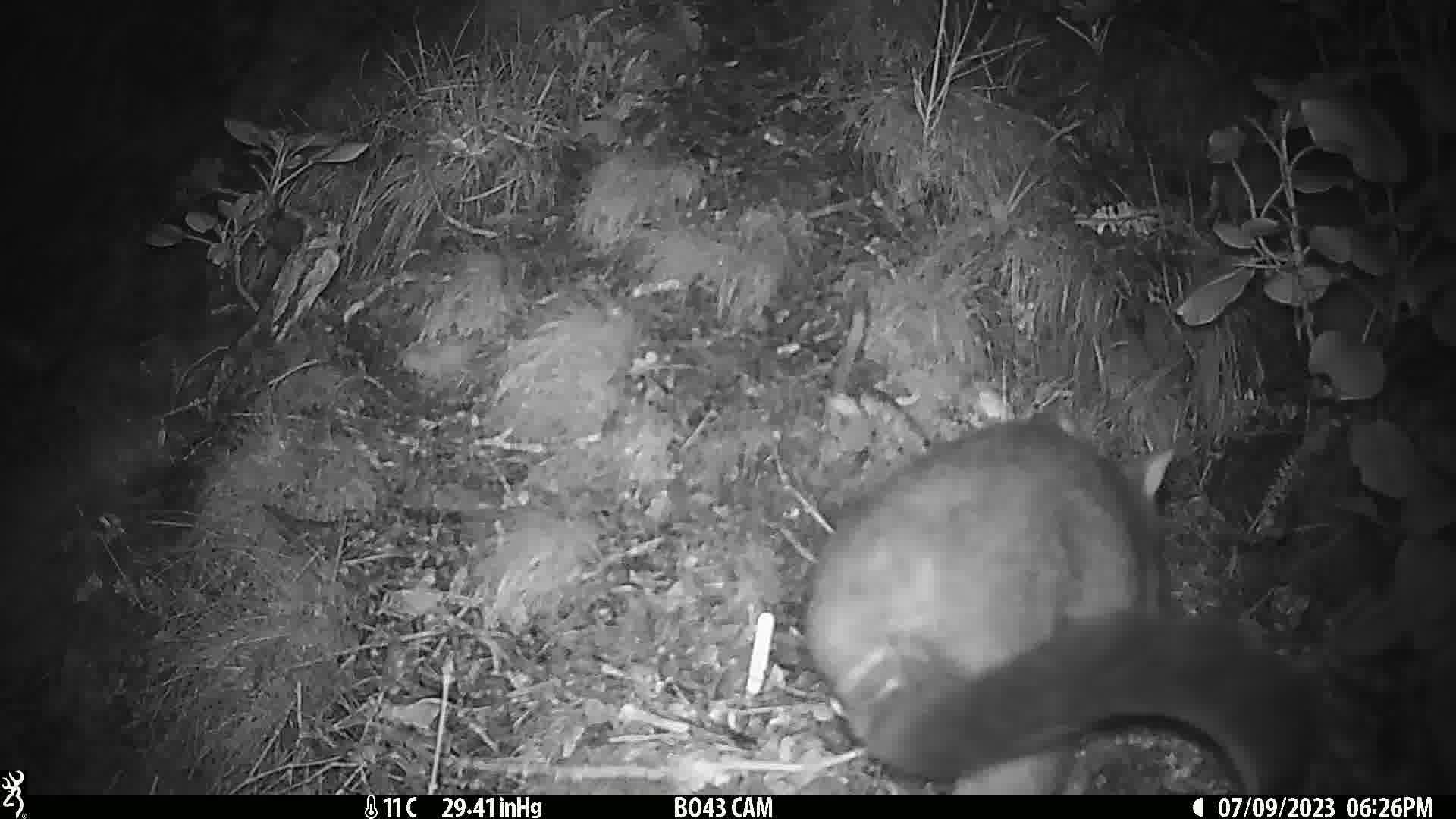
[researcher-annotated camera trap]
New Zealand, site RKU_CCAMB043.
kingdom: Animalia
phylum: Chordata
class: Mammalia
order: Diprotodontia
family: Phalangeridae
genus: Trichosurus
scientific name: Trichosurus vulpecula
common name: common brushtail possum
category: possum